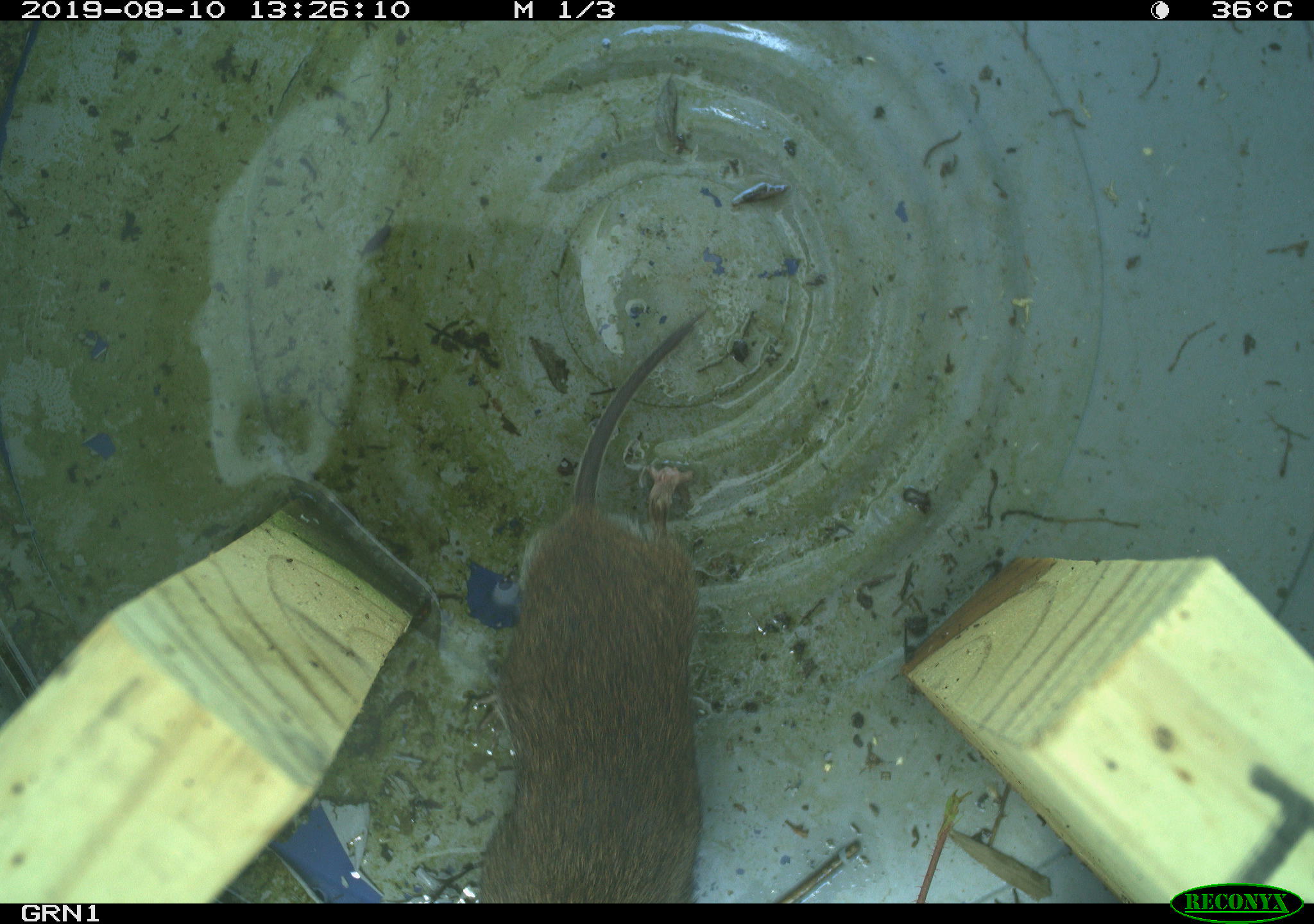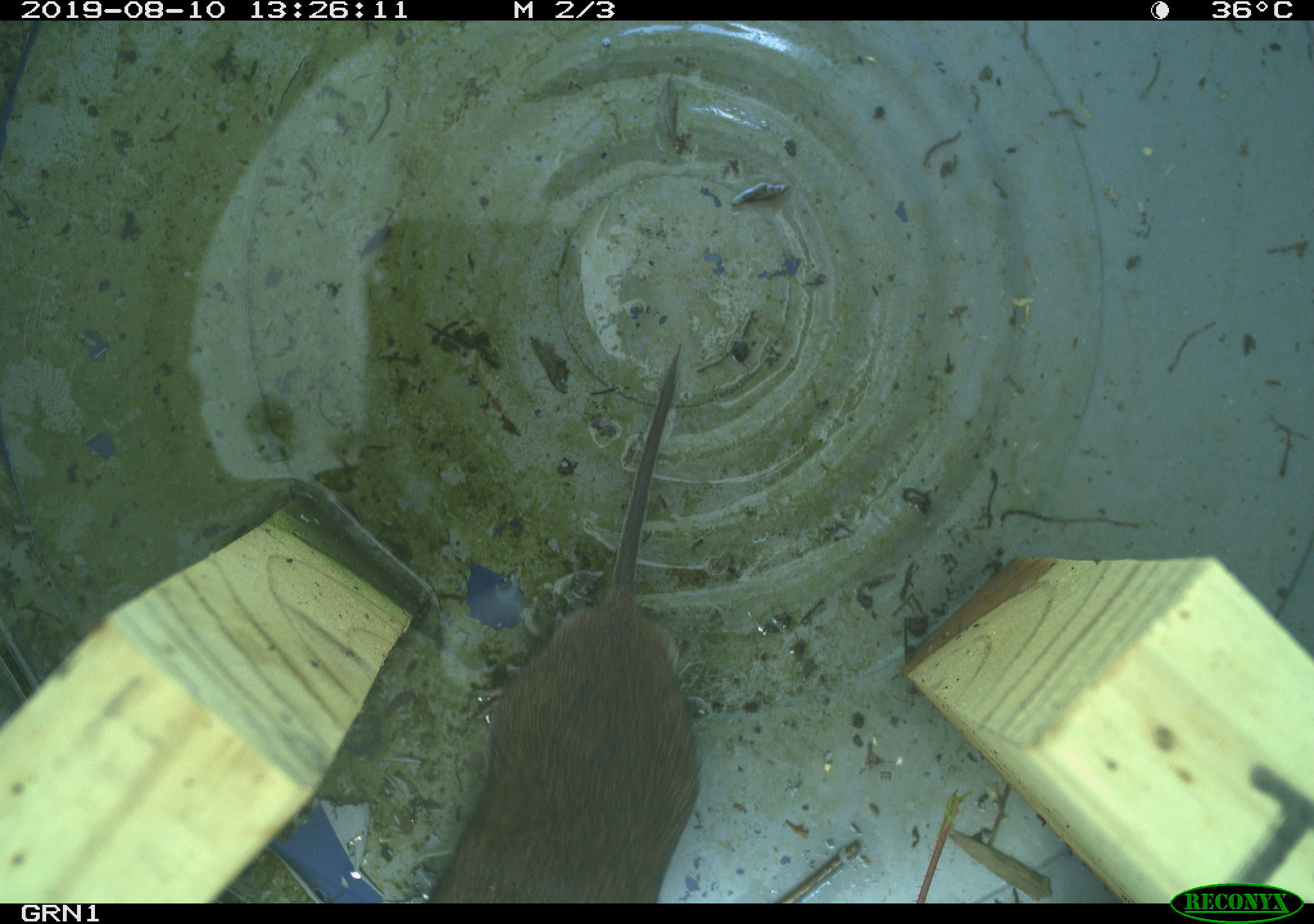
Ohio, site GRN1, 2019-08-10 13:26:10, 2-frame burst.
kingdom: Animalia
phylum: Chordata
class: Mammalia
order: Rodentia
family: Cricetidae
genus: Microtus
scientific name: Microtus pennsylvanicus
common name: meadow vole